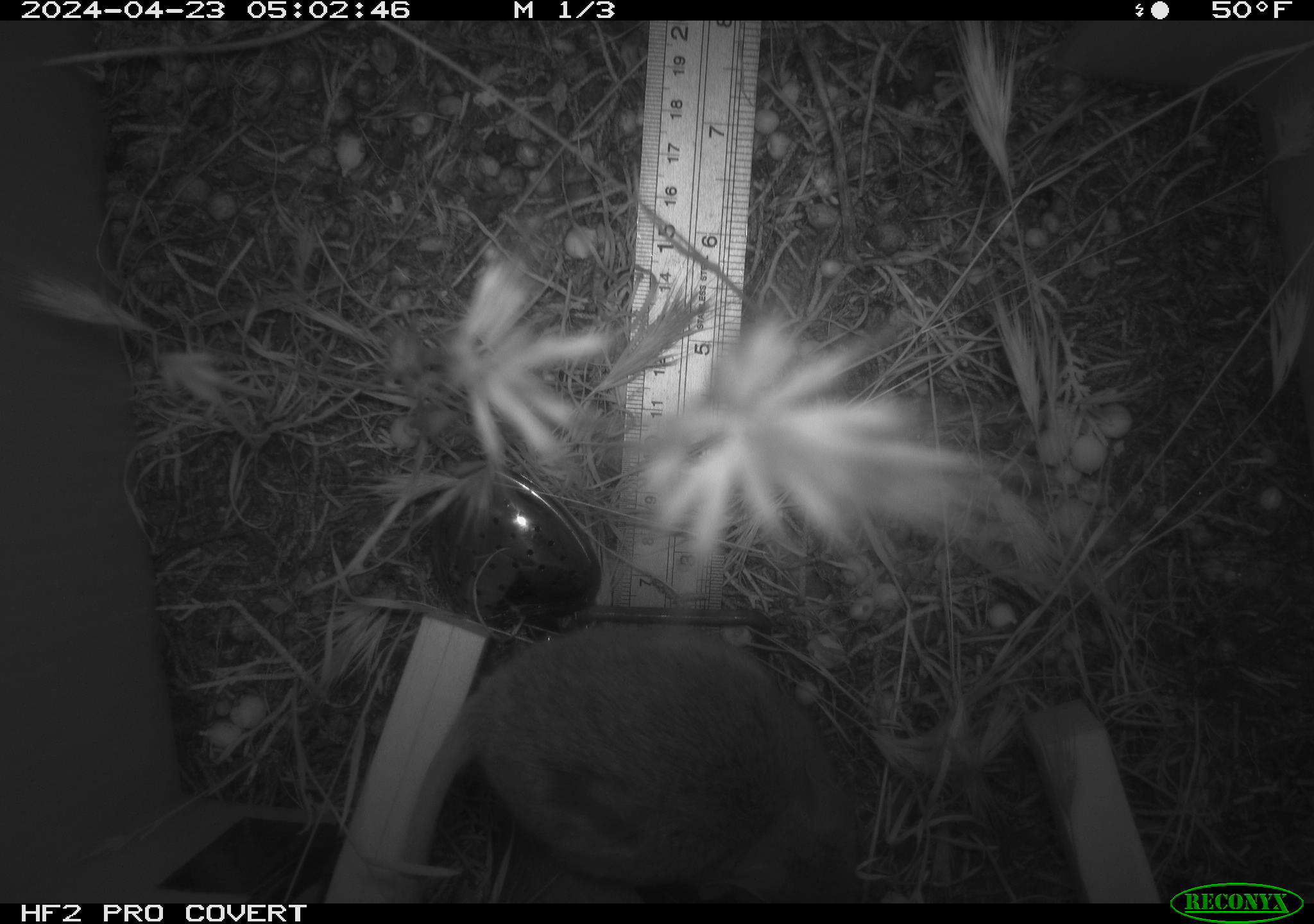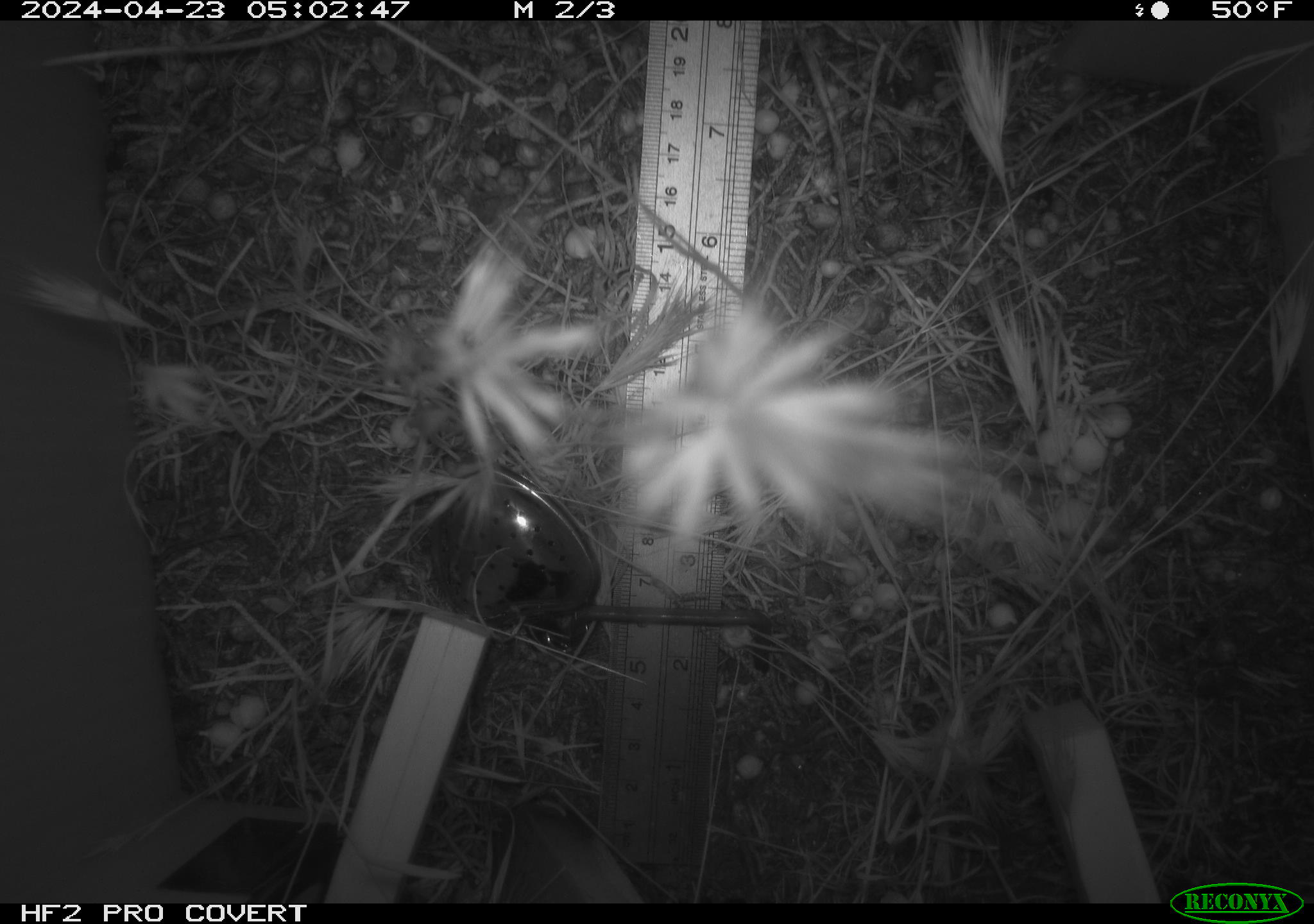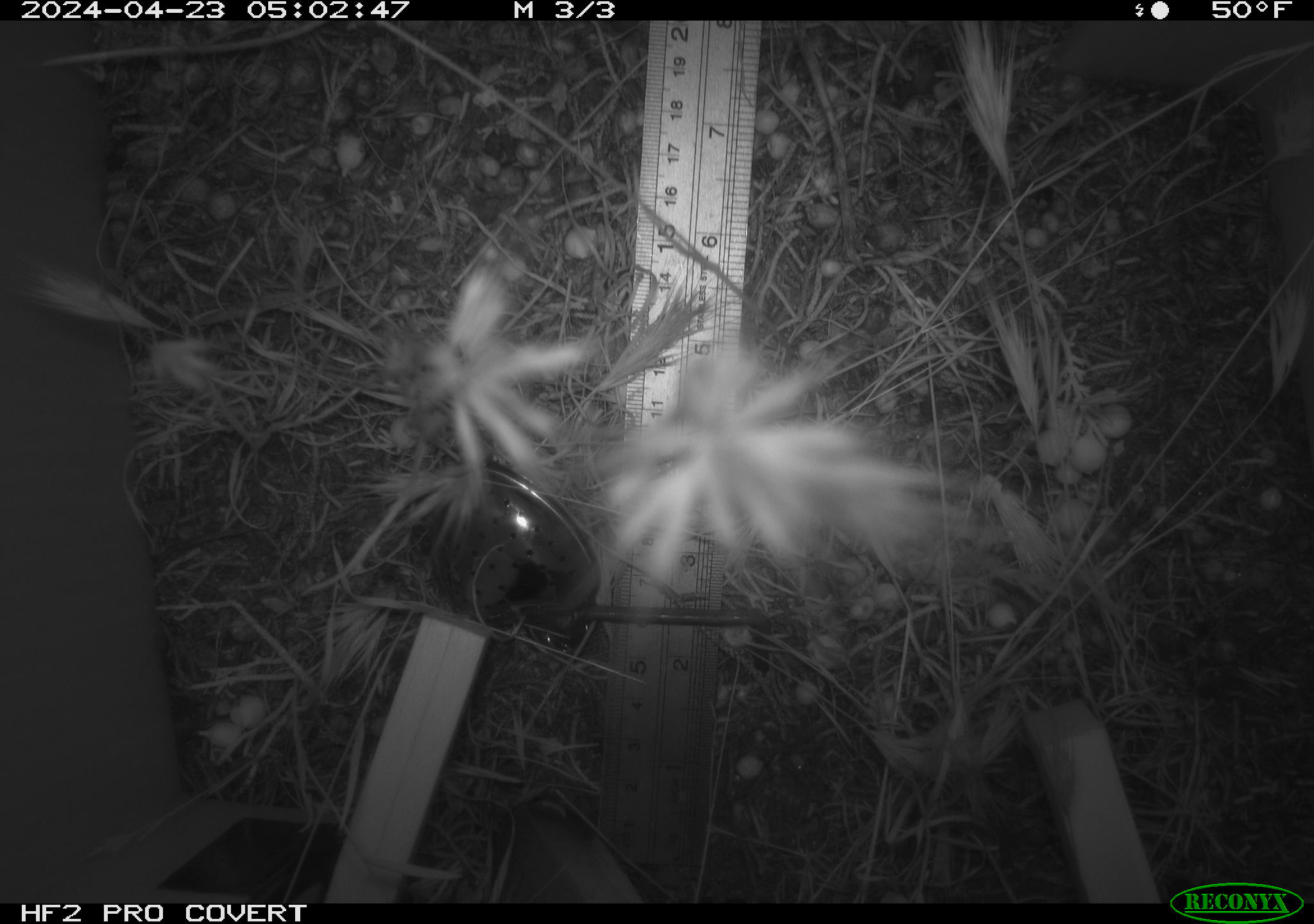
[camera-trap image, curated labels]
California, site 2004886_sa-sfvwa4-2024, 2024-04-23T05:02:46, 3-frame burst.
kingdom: Animalia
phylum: Chordata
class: Mammalia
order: Rodentia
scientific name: Rodentia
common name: mouse species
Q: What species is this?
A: Mouse species (Rodentia).